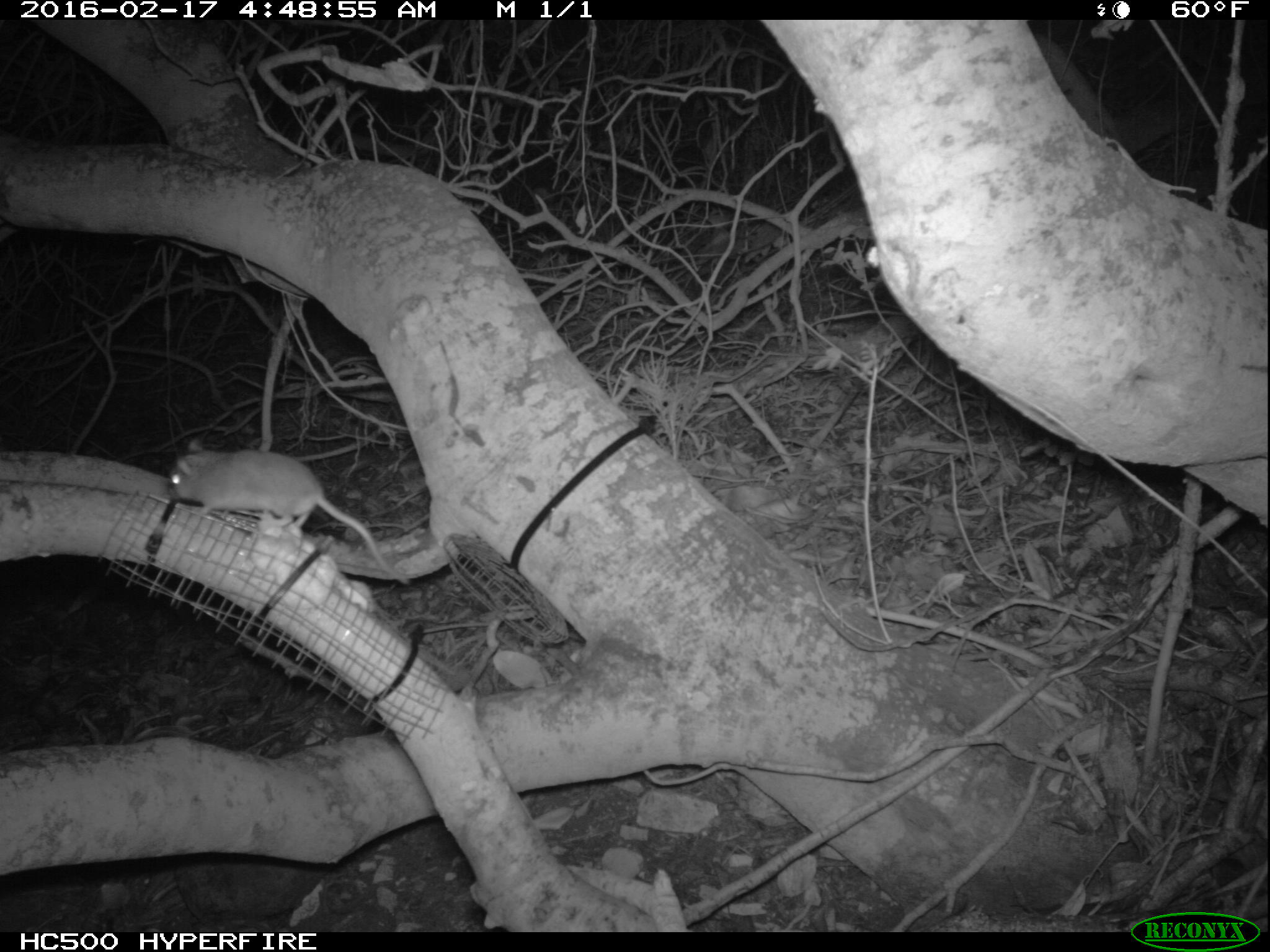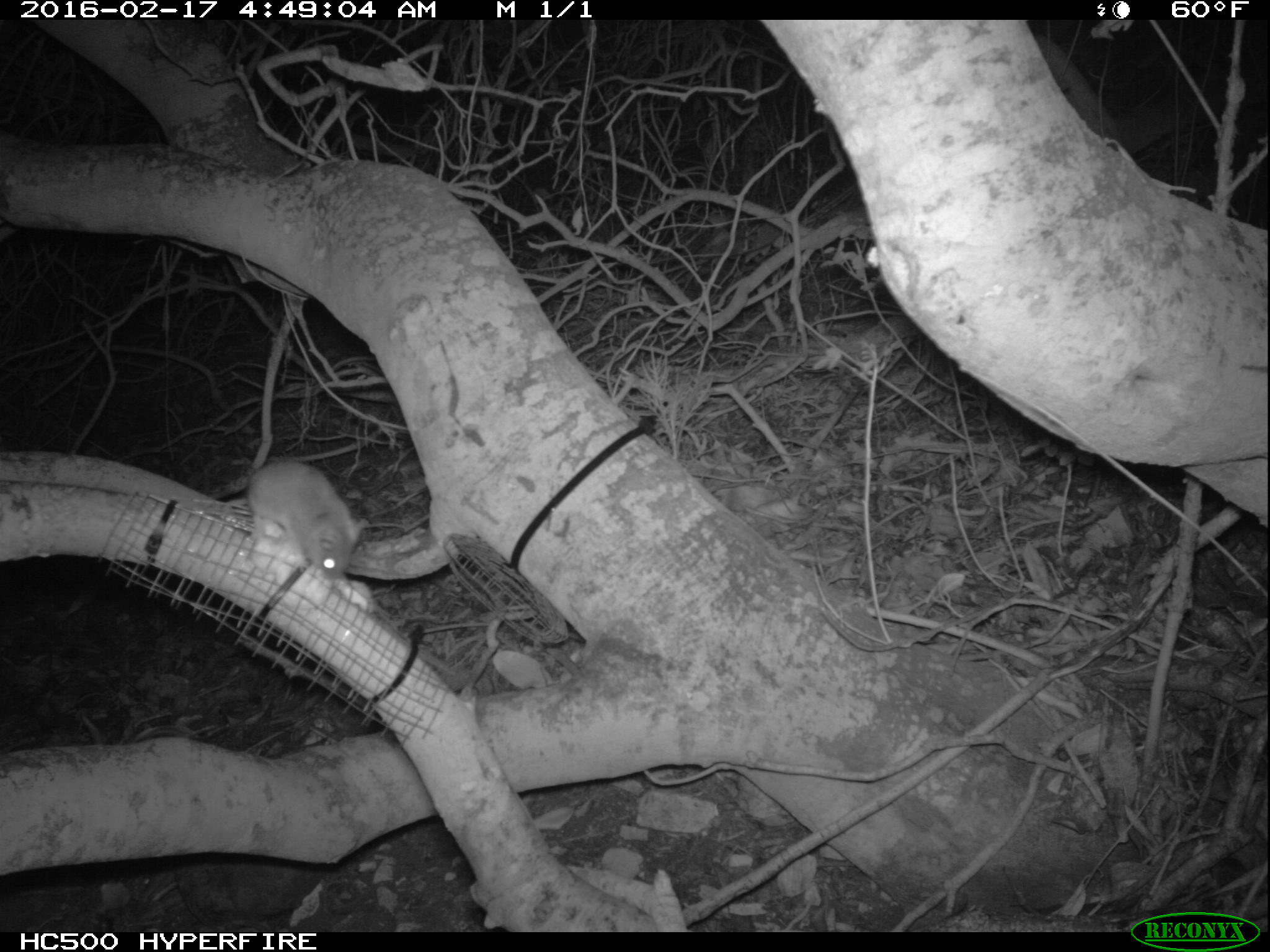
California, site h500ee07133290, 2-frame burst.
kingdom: Animalia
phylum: Chordata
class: Mammalia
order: Rodentia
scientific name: Rodentia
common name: rodent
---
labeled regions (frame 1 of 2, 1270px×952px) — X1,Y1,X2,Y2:
rodent: 166,437,409,584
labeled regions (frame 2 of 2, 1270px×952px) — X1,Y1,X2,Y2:
rodent: 244,458,371,581